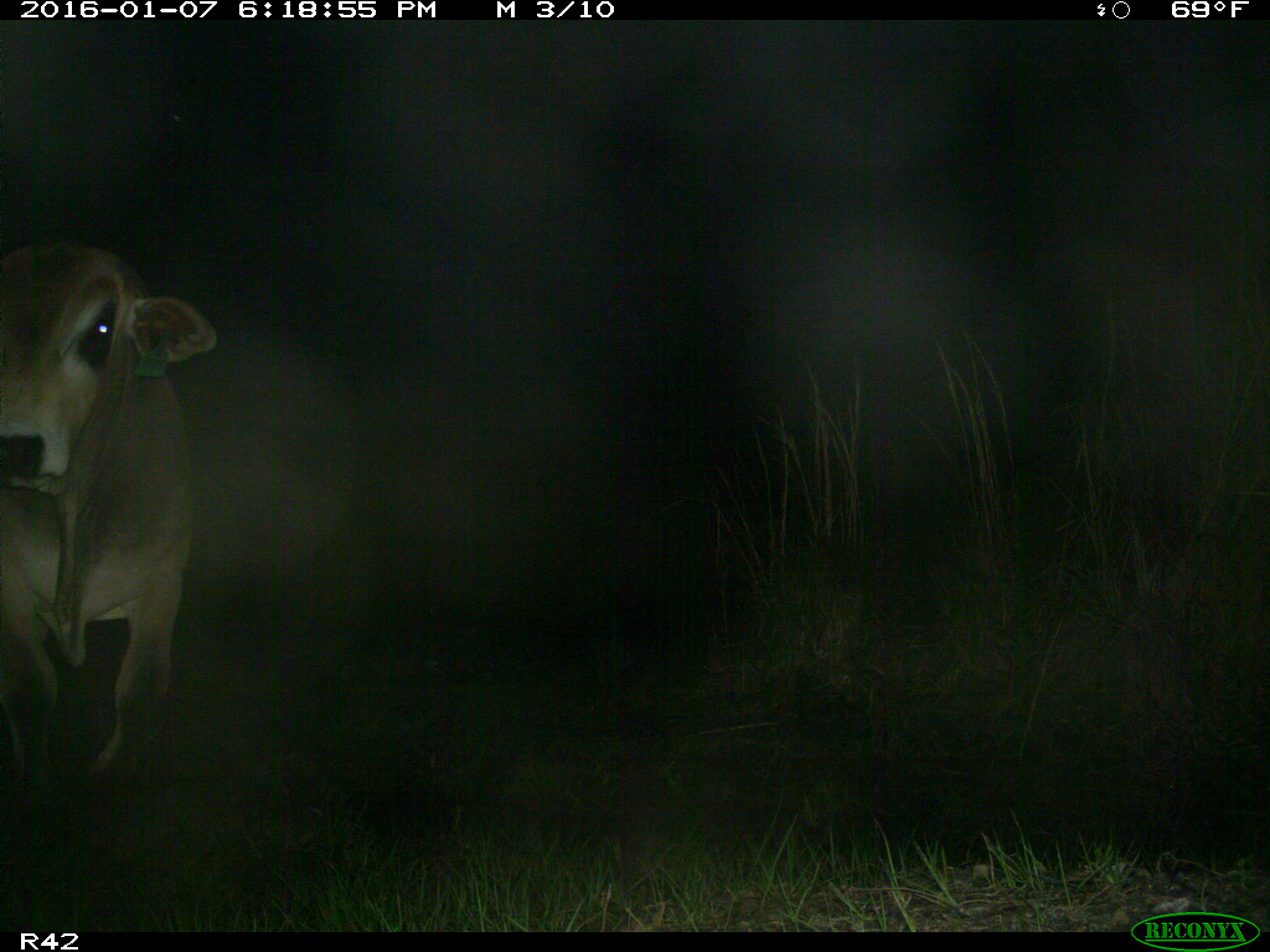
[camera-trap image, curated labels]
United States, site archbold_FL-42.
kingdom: Animalia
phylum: Chordata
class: Mammalia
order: Artiodactyla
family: Bovidae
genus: Bos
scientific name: Bos taurus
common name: domestic cow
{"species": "Bos taurus (domestic cow)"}